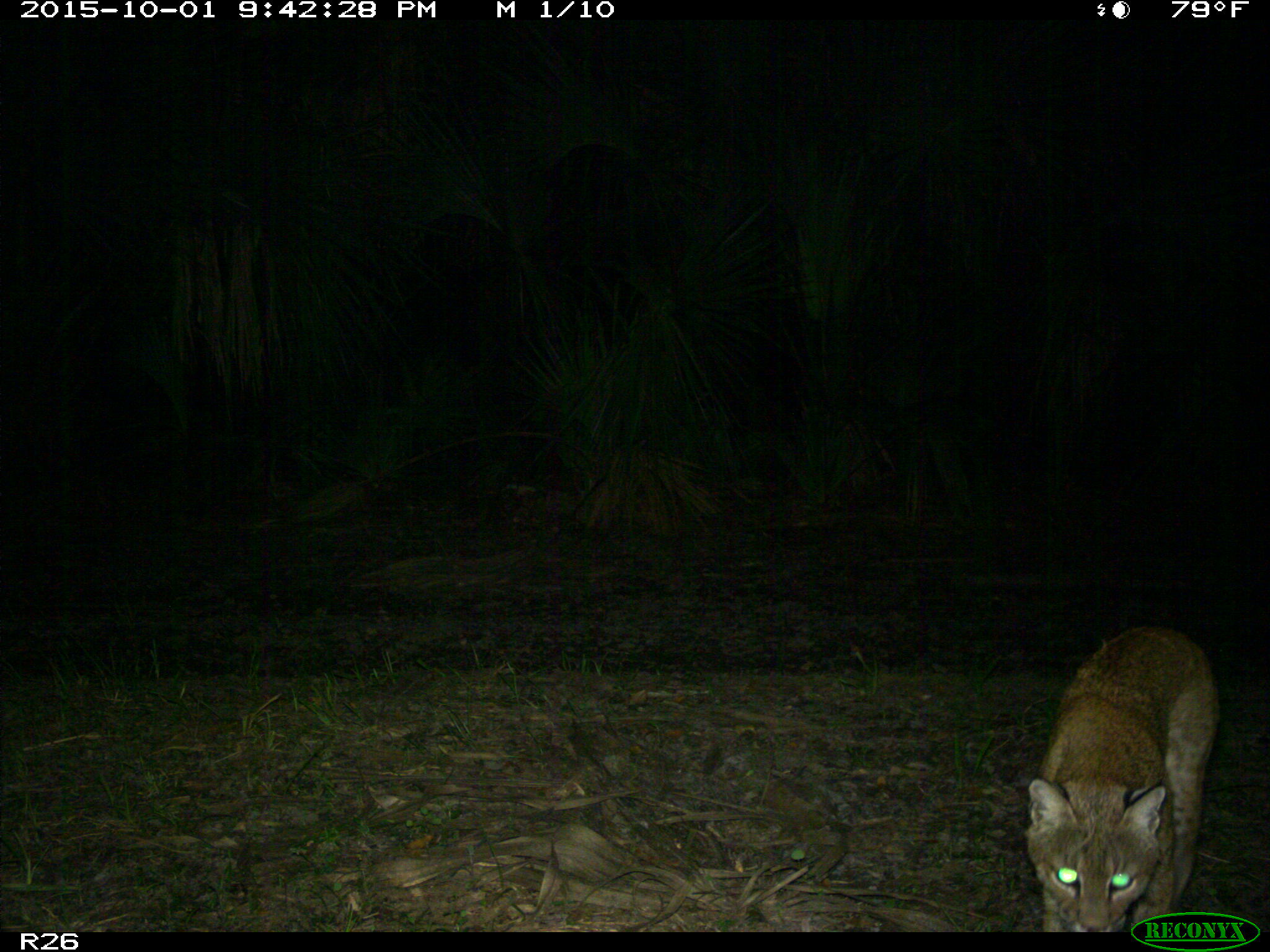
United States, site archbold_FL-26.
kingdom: Animalia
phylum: Chordata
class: Mammalia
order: Carnivora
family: Felidae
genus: Lynx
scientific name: Lynx rufus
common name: bobcat